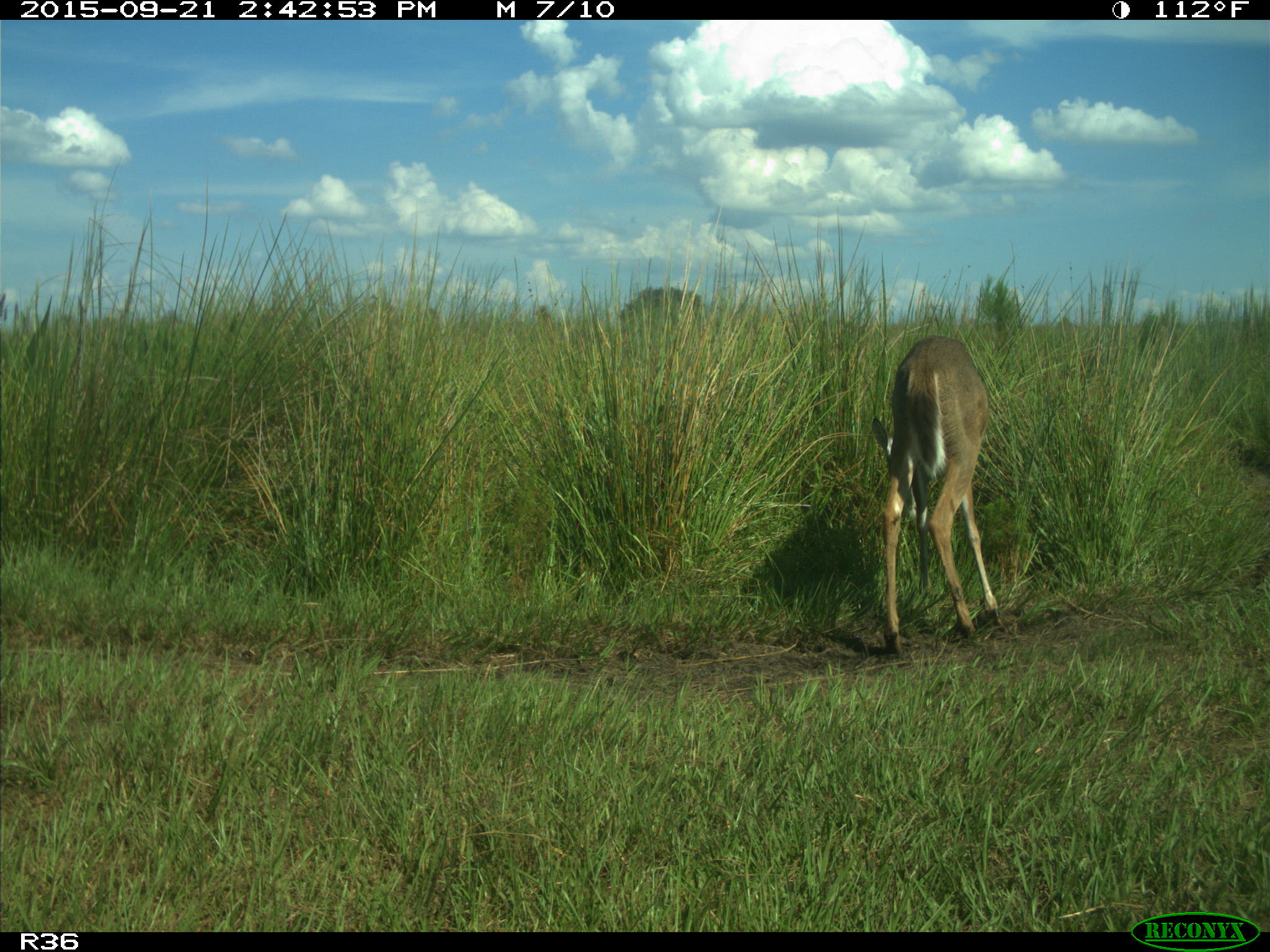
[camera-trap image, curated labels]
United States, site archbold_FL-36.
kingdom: Animalia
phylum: Chordata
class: Mammalia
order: Artiodactyla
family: Cervidae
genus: Odocoileus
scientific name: Odocoileus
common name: deer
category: unidentified deer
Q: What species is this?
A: Unidentified deer (deer) (Odocoileus).